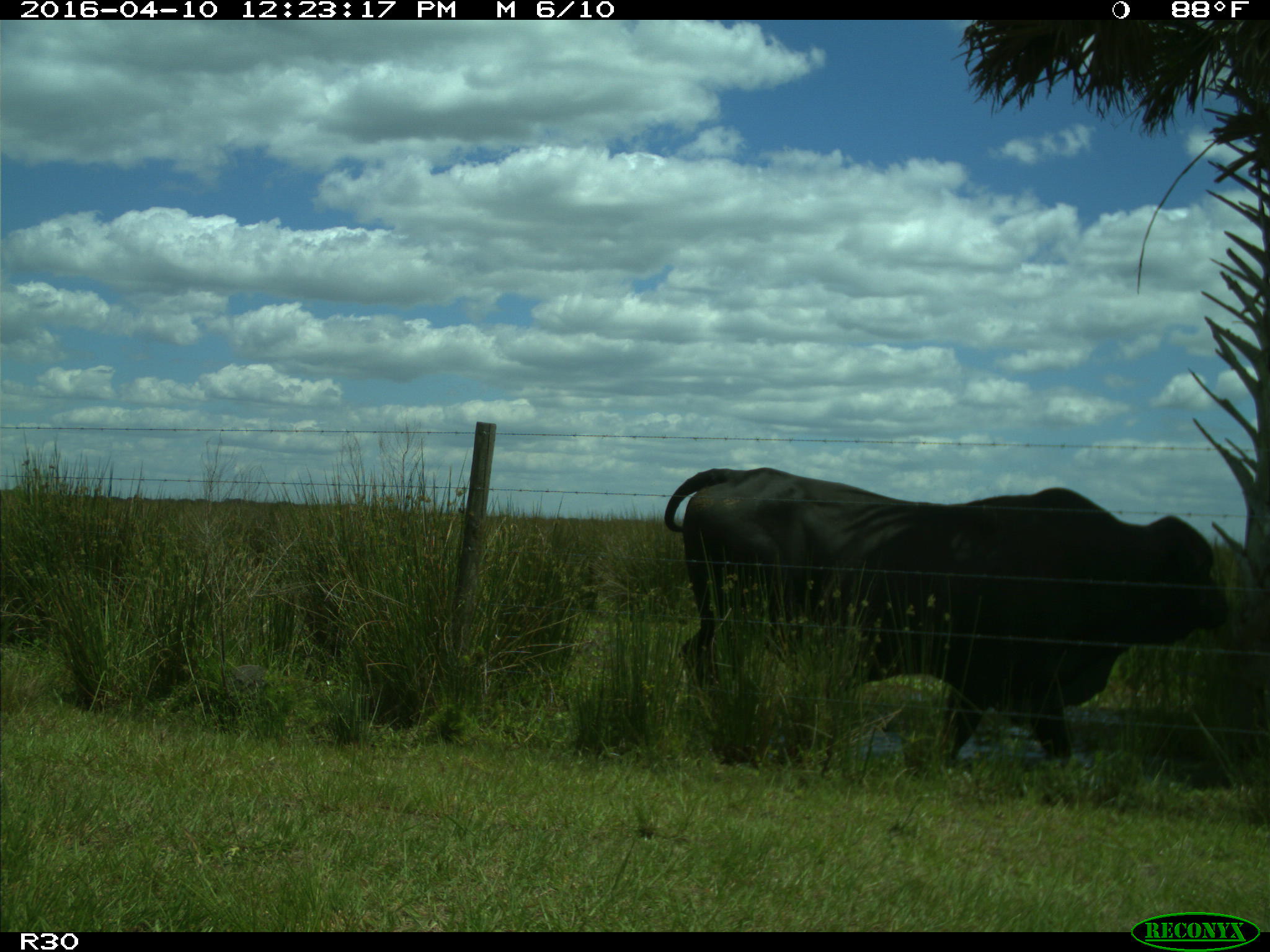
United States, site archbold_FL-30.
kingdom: Animalia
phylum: Chordata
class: Mammalia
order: Artiodactyla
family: Bovidae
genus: Bos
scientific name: Bos taurus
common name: domestic cow